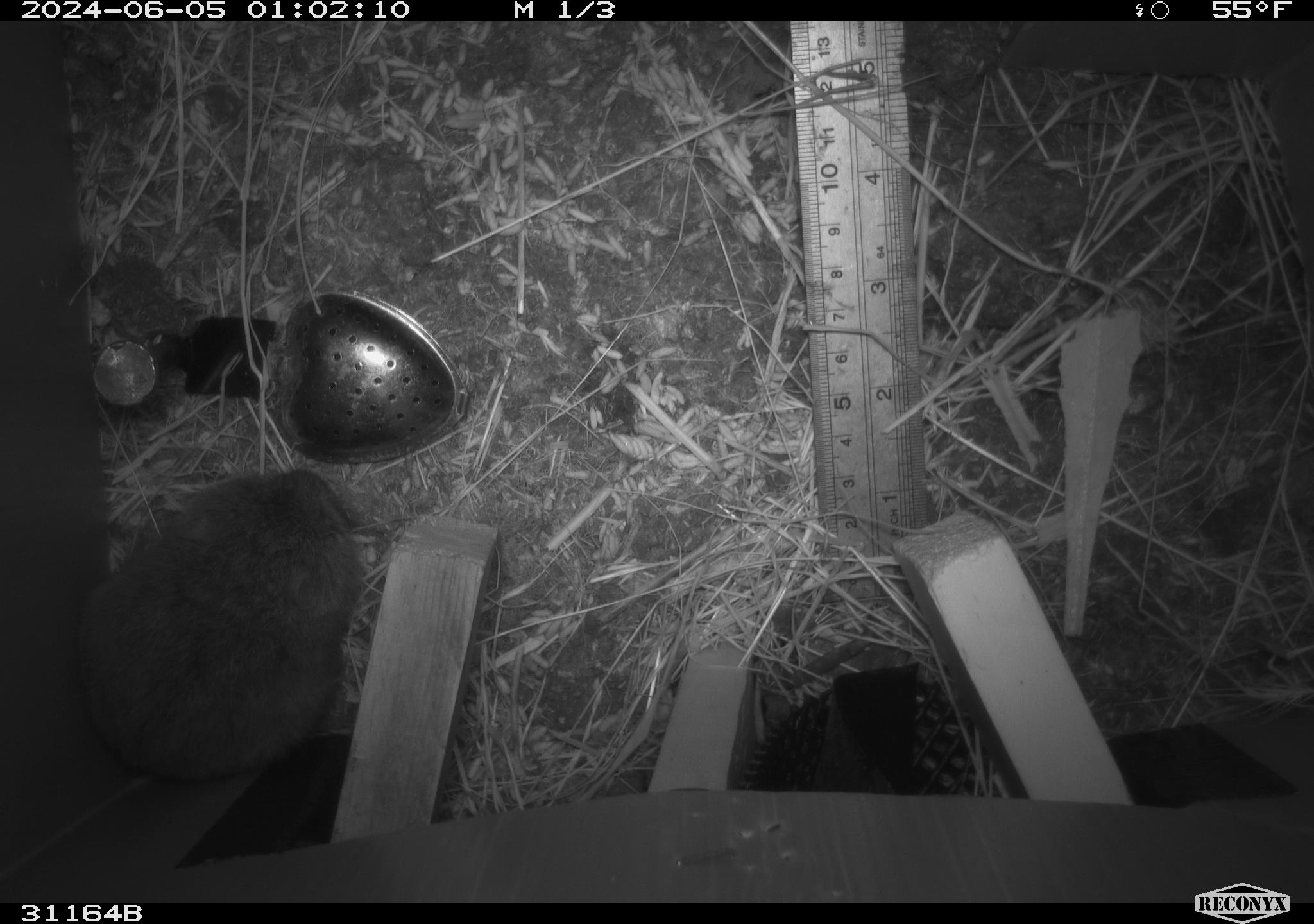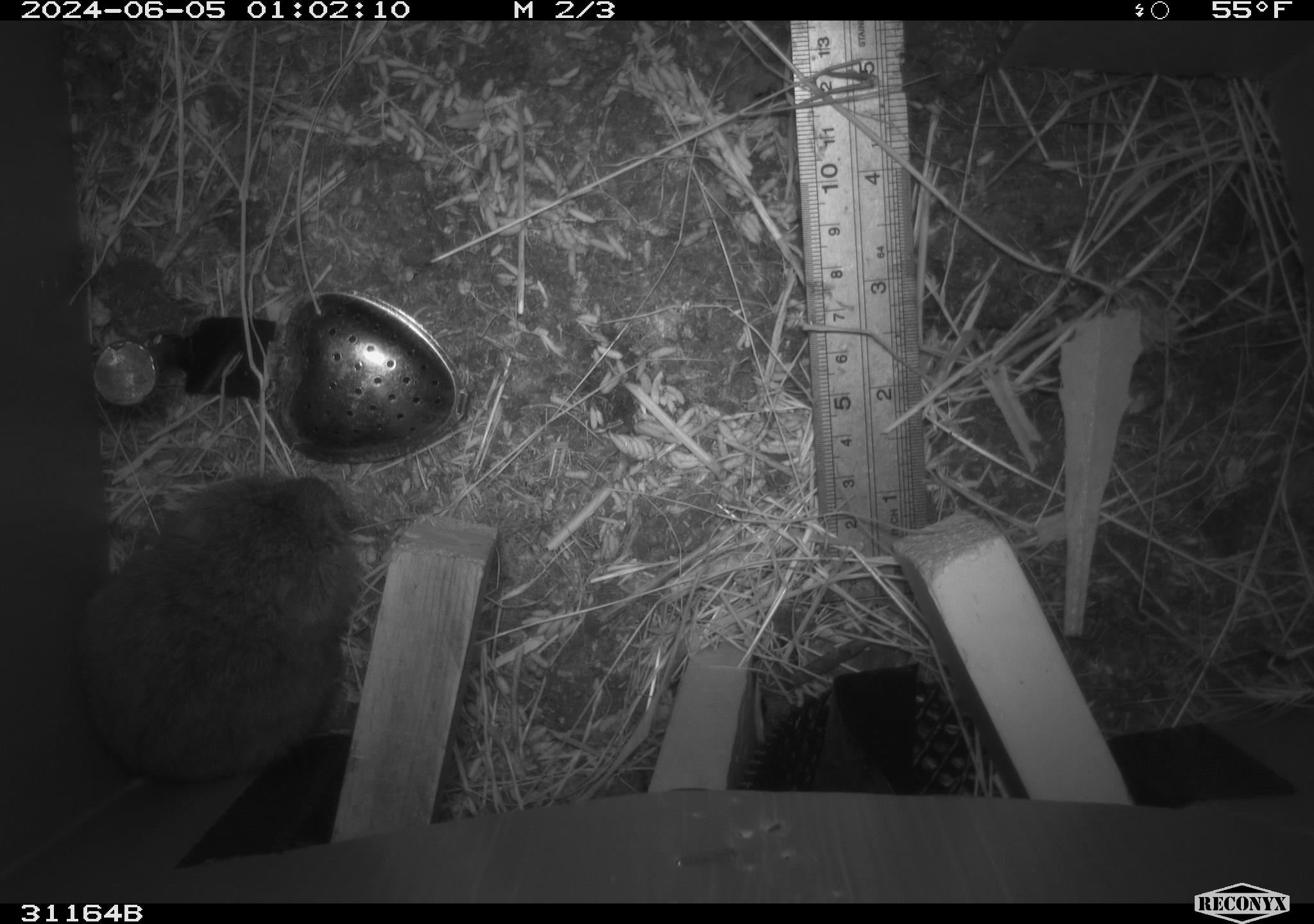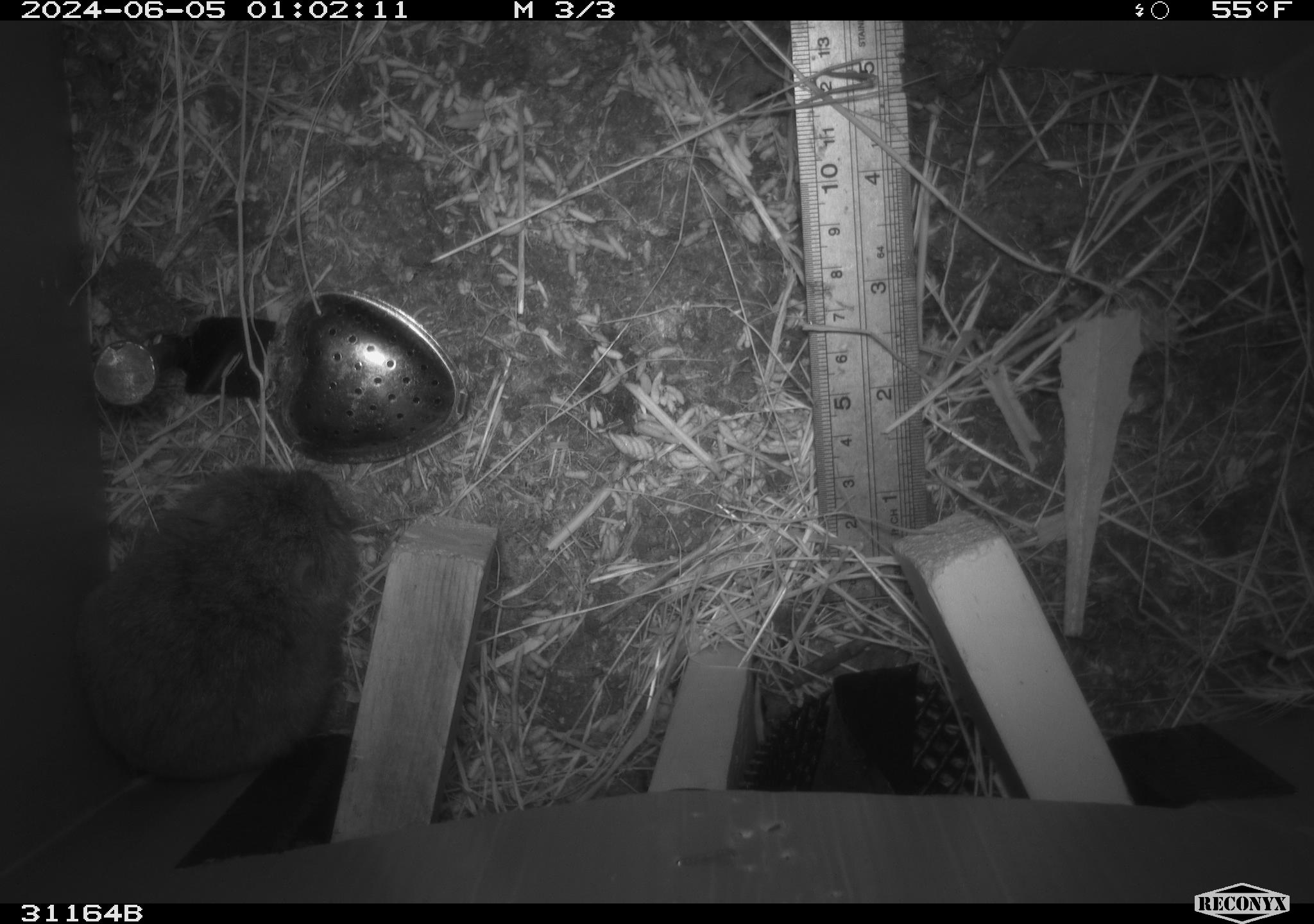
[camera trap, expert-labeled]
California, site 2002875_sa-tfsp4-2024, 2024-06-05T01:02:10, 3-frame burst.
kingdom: Animalia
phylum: Chordata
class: Mammalia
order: Rodentia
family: Cricetidae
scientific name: Arvicolinae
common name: voles, lemmings, and muskrats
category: arvicolinae subfamily